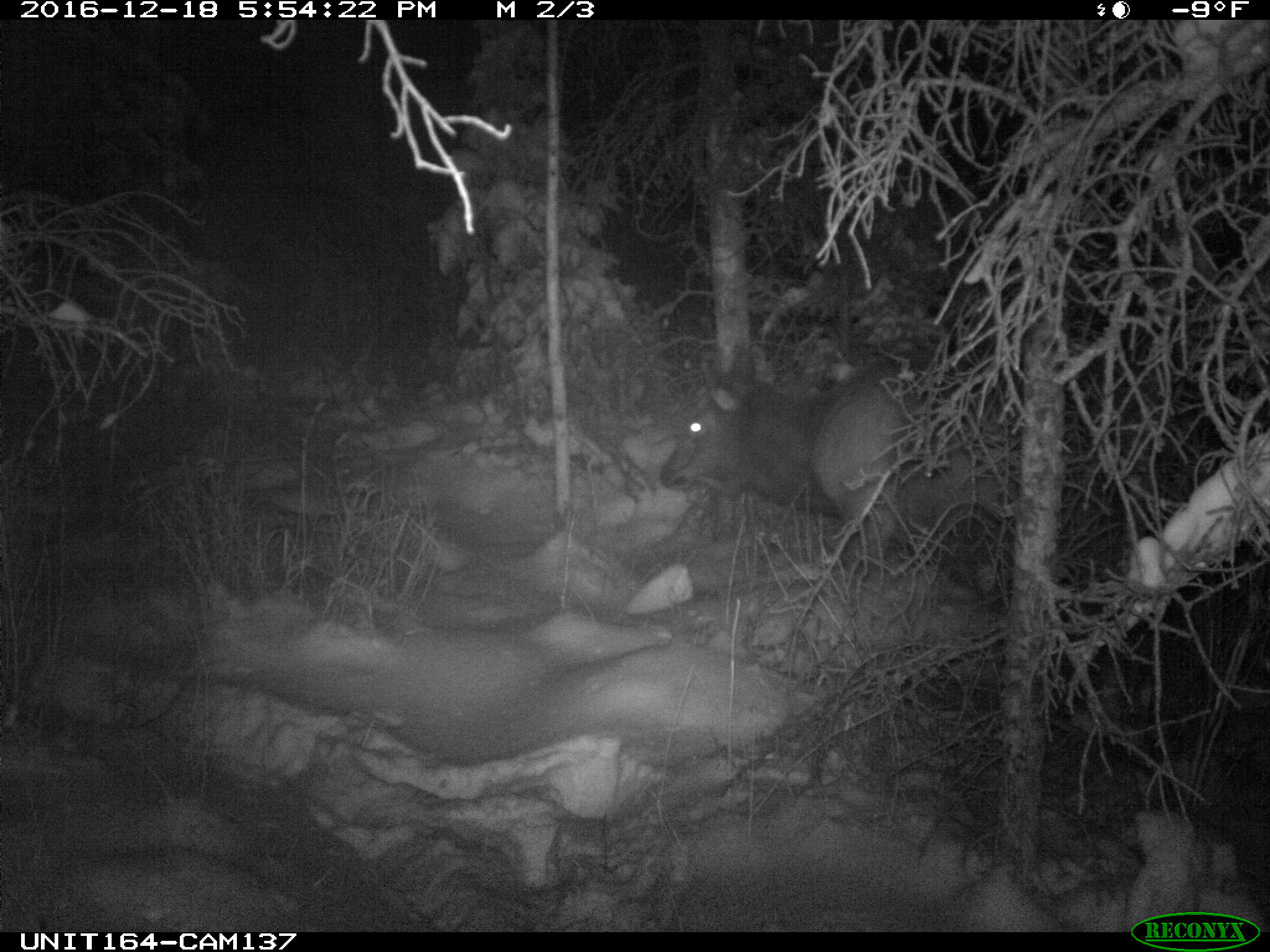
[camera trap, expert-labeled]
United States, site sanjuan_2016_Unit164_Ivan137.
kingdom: Animalia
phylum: Chordata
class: Mammalia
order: Artiodactyla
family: Cervidae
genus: Cervus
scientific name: Cervus elaphus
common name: red deer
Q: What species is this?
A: Cervus elaphus (red deer).